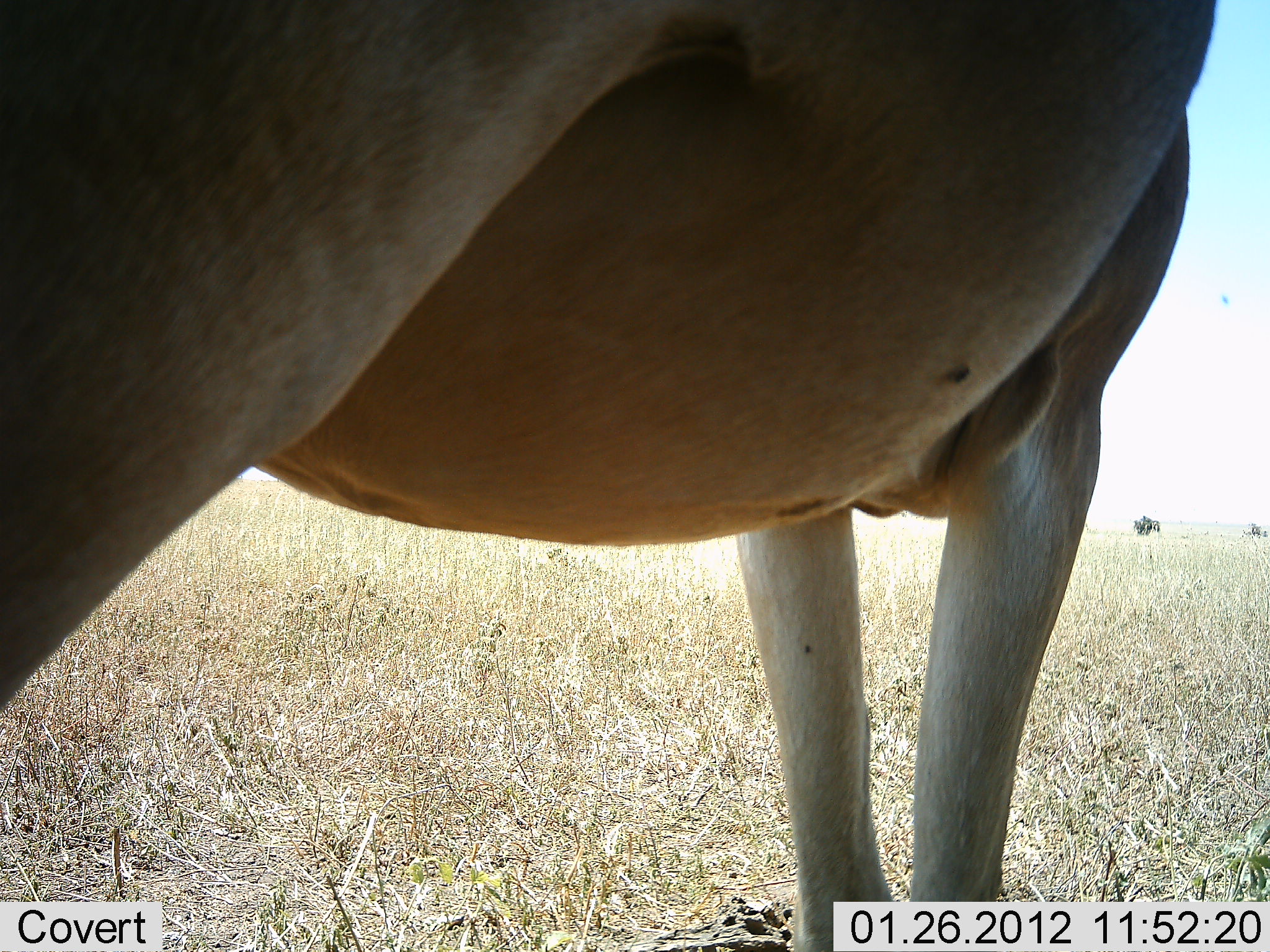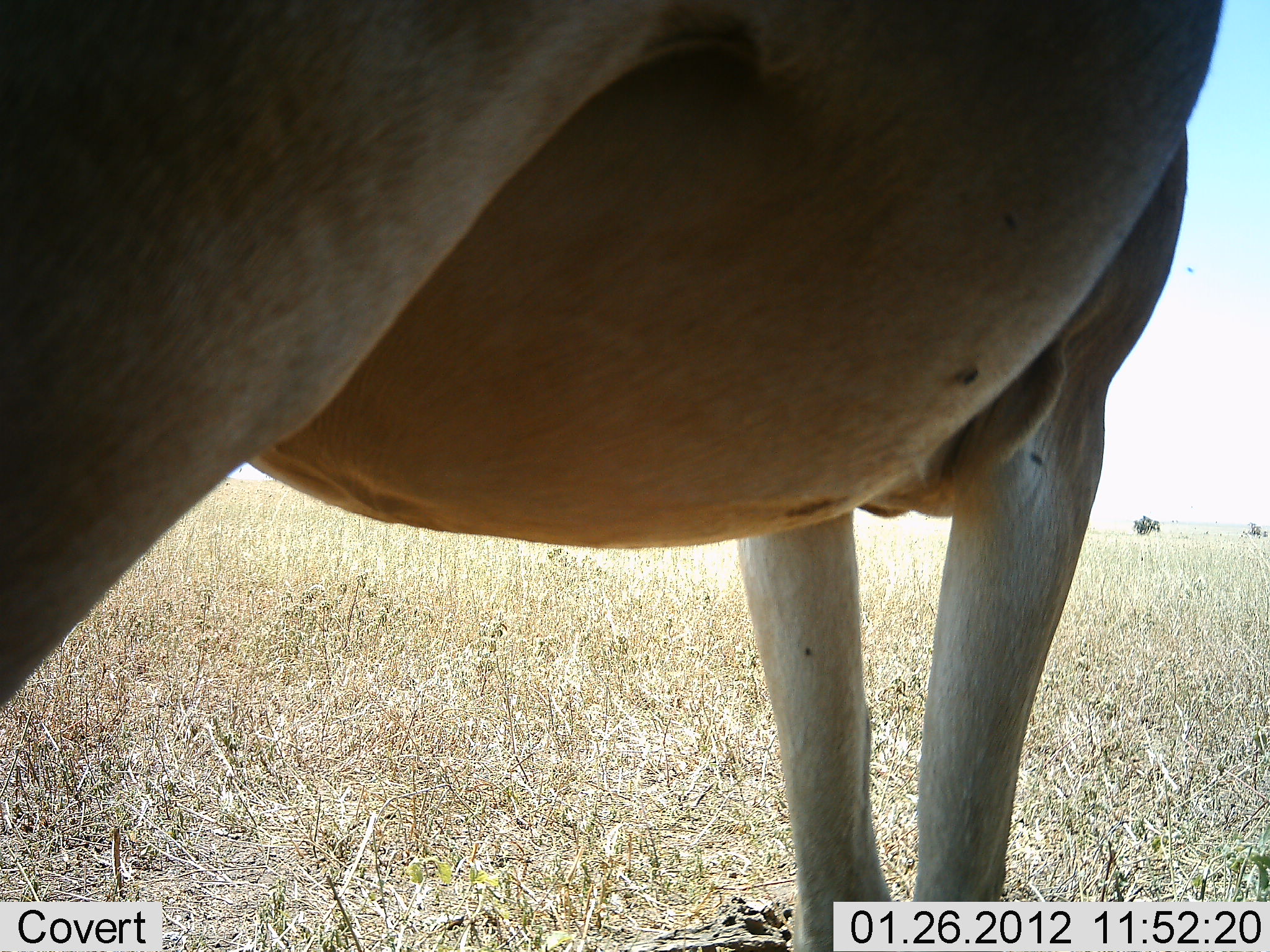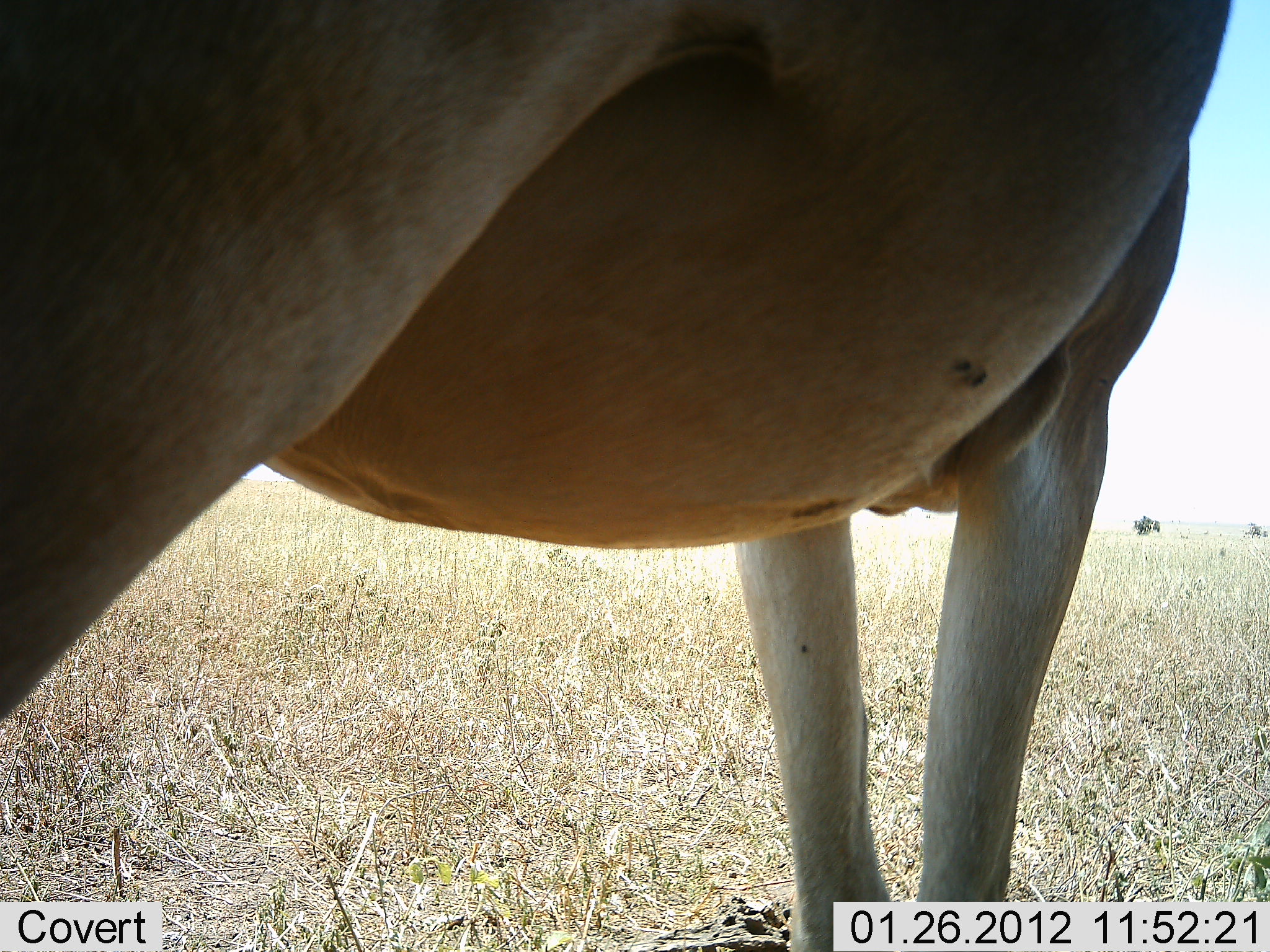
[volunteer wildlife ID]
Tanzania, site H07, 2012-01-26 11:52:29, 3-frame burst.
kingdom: Animalia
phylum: Chordata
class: Mammalia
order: Artiodactyla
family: Bovidae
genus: Alcelaphus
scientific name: Alcelaphus buselaphus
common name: hartebeest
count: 1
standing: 100%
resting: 0%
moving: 0%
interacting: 0%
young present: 0%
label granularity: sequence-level